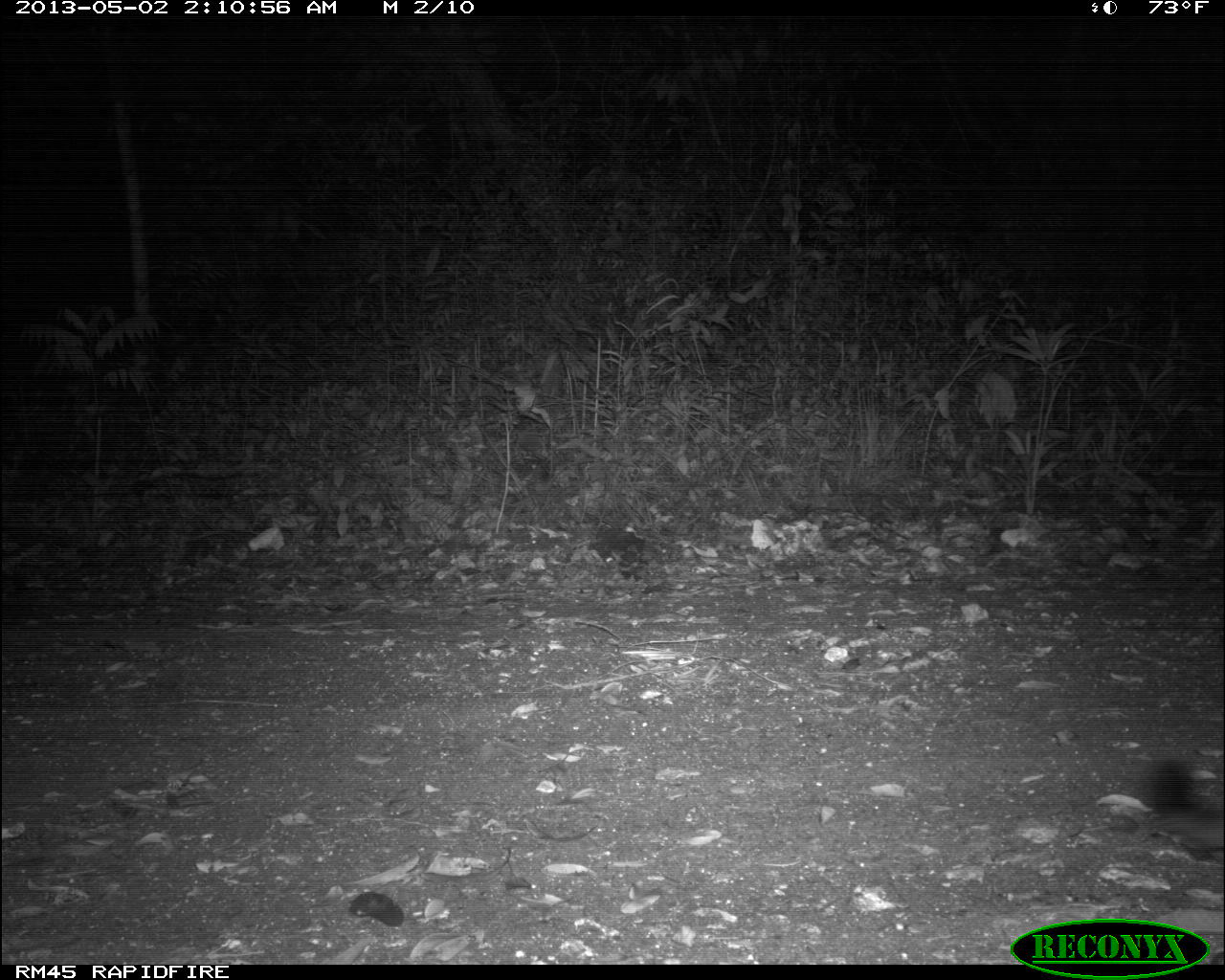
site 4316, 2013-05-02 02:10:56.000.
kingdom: Animalia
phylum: Chordata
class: Mammalia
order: Carnivora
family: Felidae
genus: Puma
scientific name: Puma concolor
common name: mountain lion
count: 1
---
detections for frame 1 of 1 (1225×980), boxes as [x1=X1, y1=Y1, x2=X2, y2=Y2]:
puma concolor: [x1=1141, y1=755, x2=1224, y2=855]